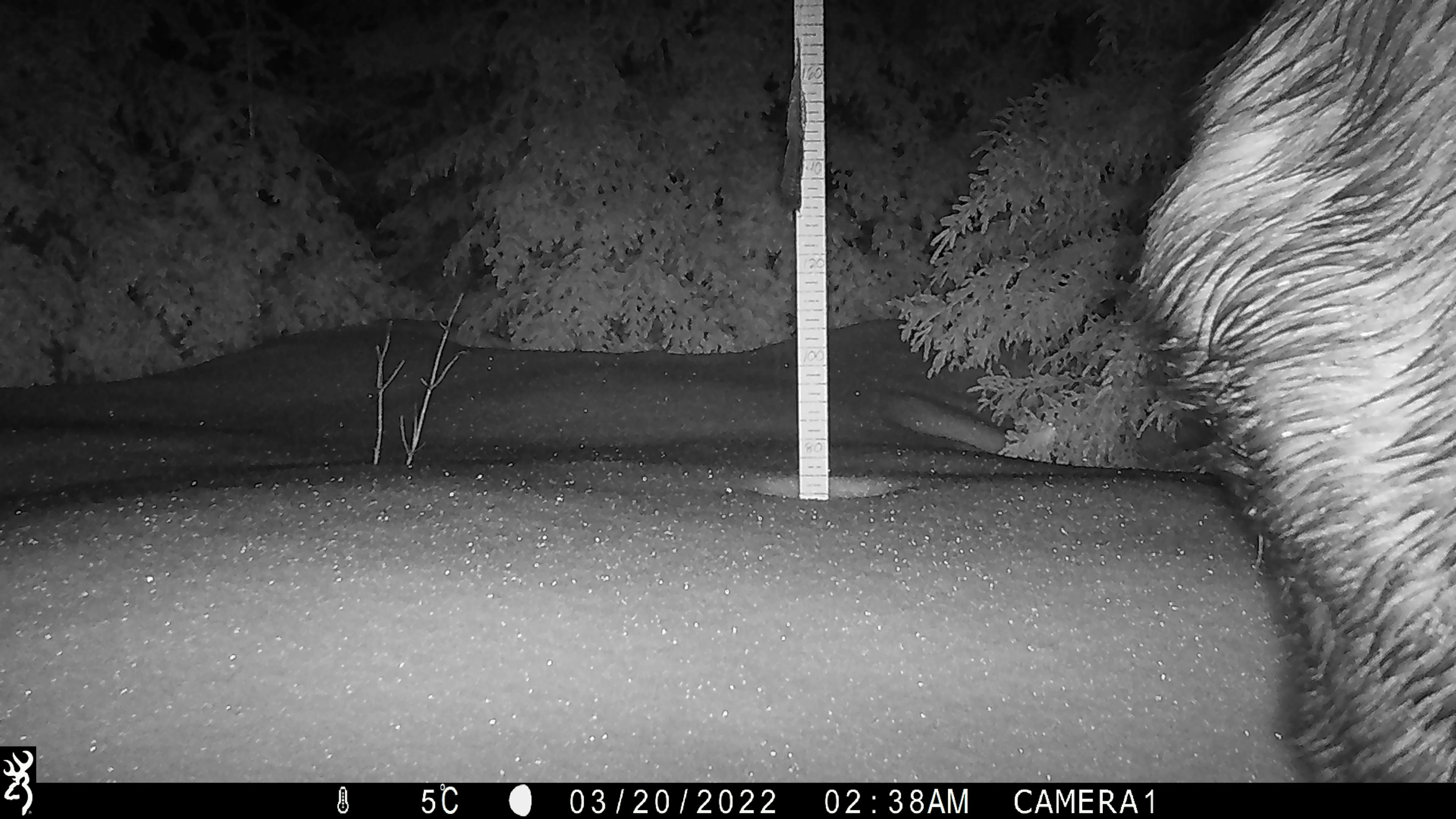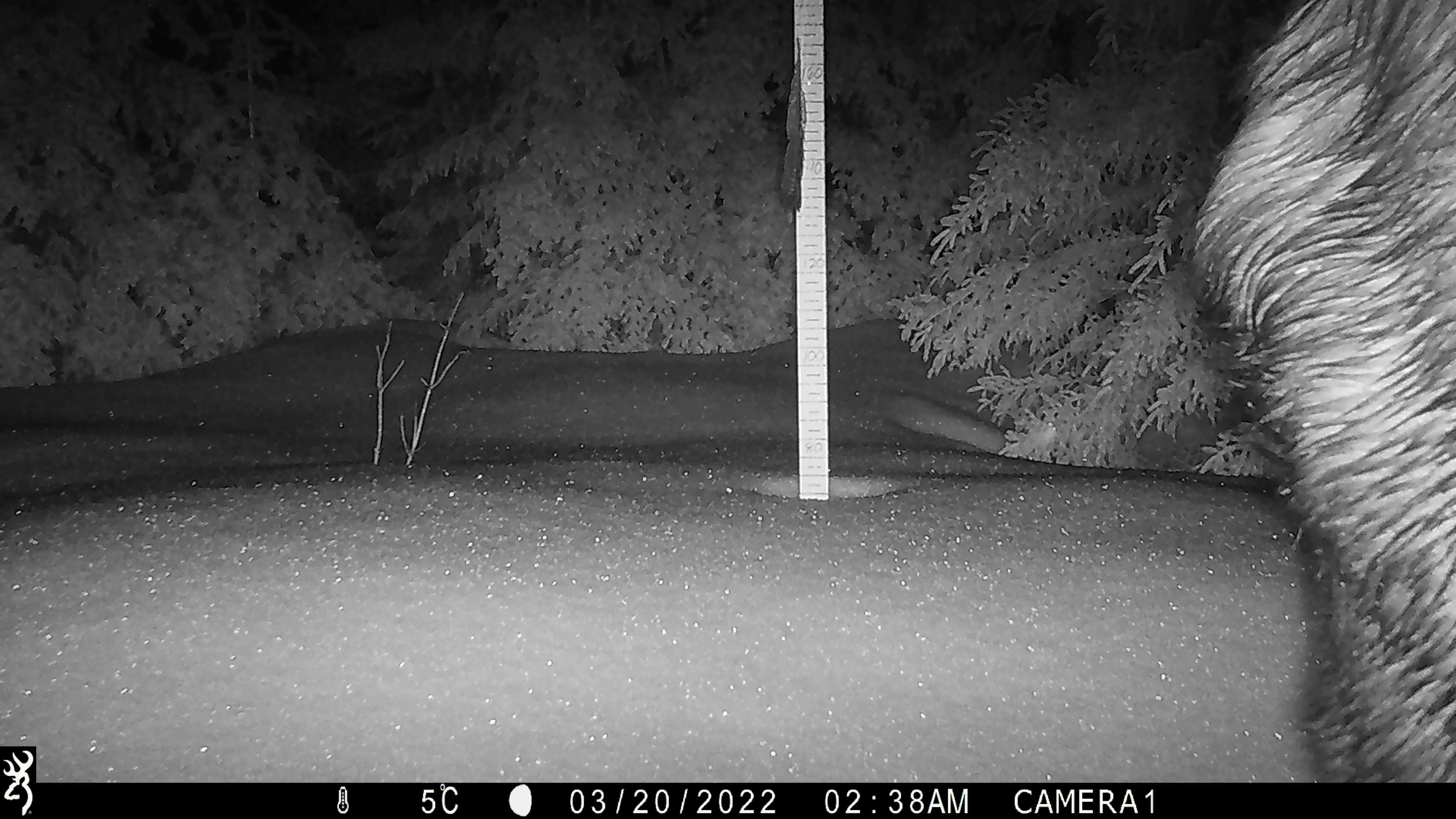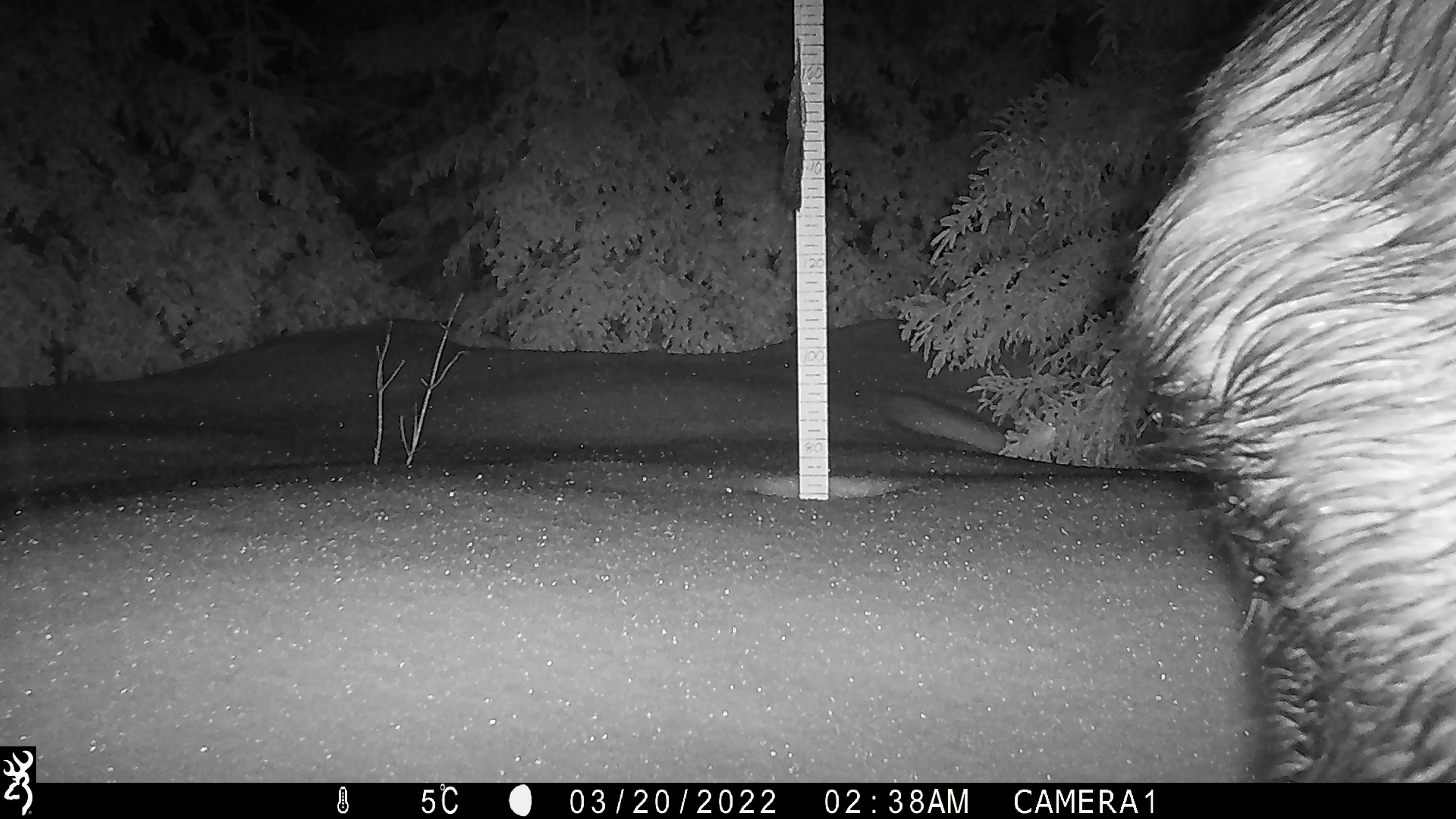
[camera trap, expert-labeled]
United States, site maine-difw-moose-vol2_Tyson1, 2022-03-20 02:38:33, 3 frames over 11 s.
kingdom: Animalia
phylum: Chordata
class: Mammalia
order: Artiodactyla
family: Cervidae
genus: Alces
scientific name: Alces alces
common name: moose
Moose (Alces alces).